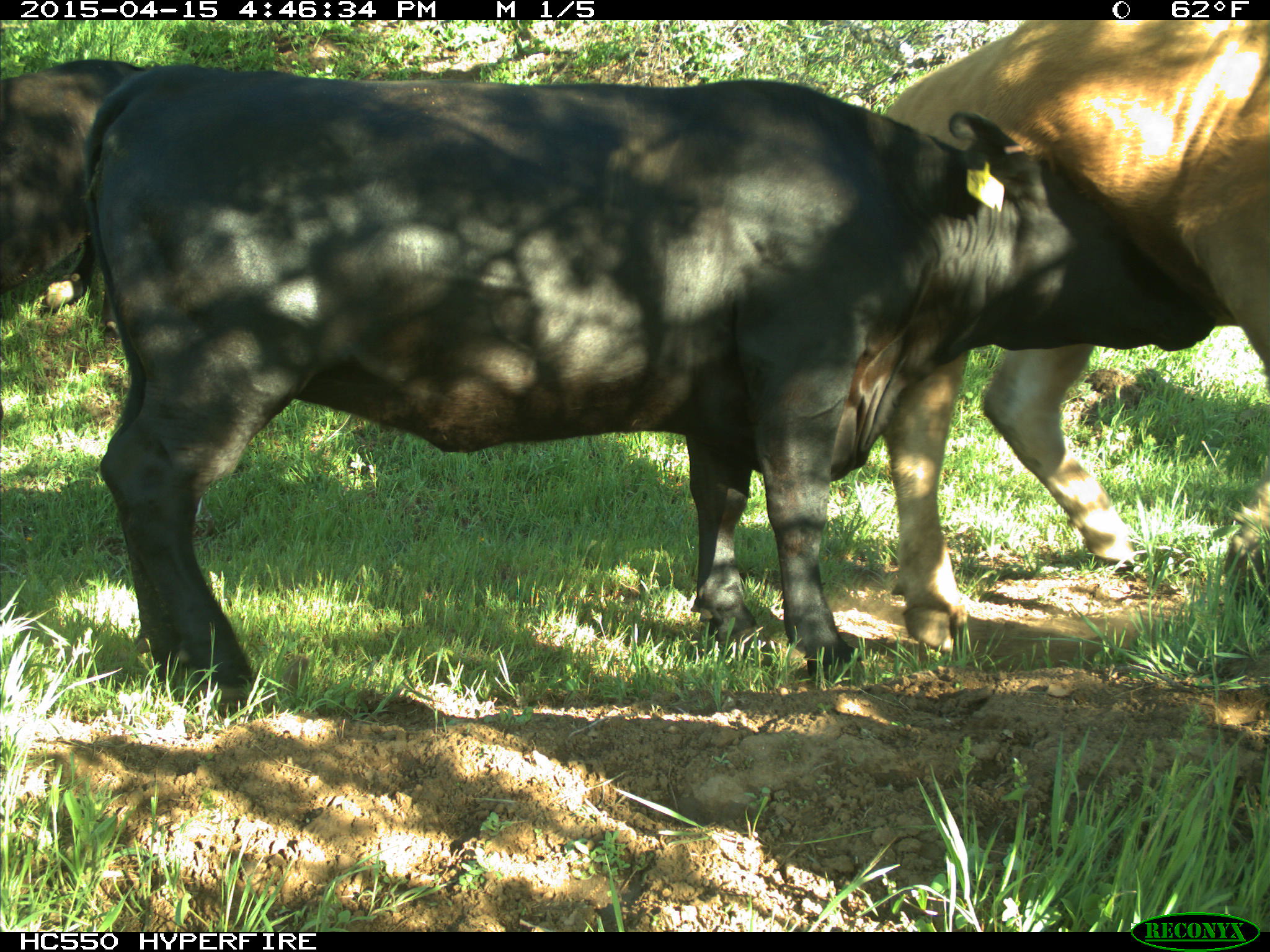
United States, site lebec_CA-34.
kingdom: Animalia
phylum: Chordata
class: Mammalia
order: Artiodactyla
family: Bovidae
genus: Bos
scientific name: Bos taurus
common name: domestic cow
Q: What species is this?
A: Bos taurus (domestic cow).